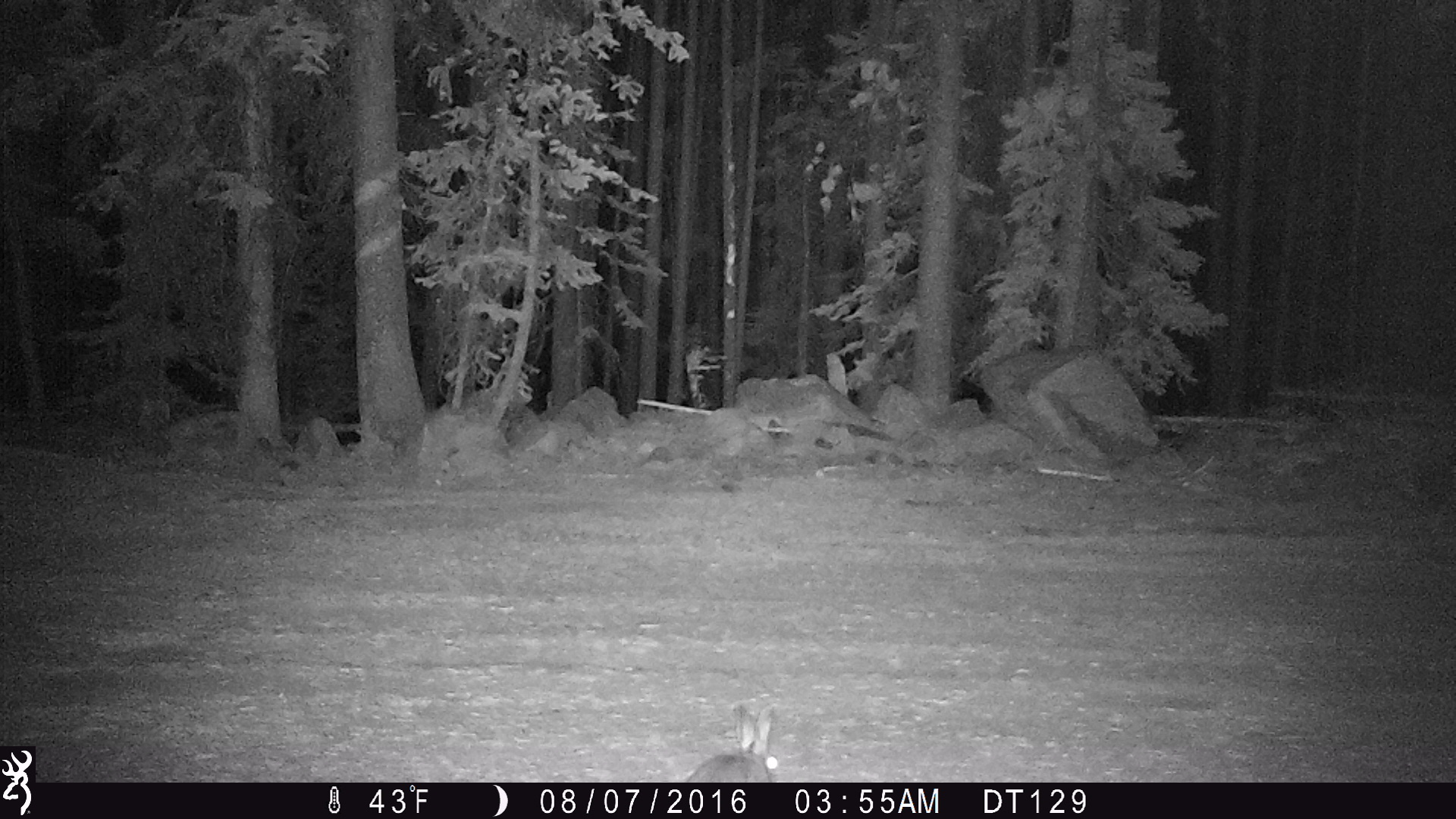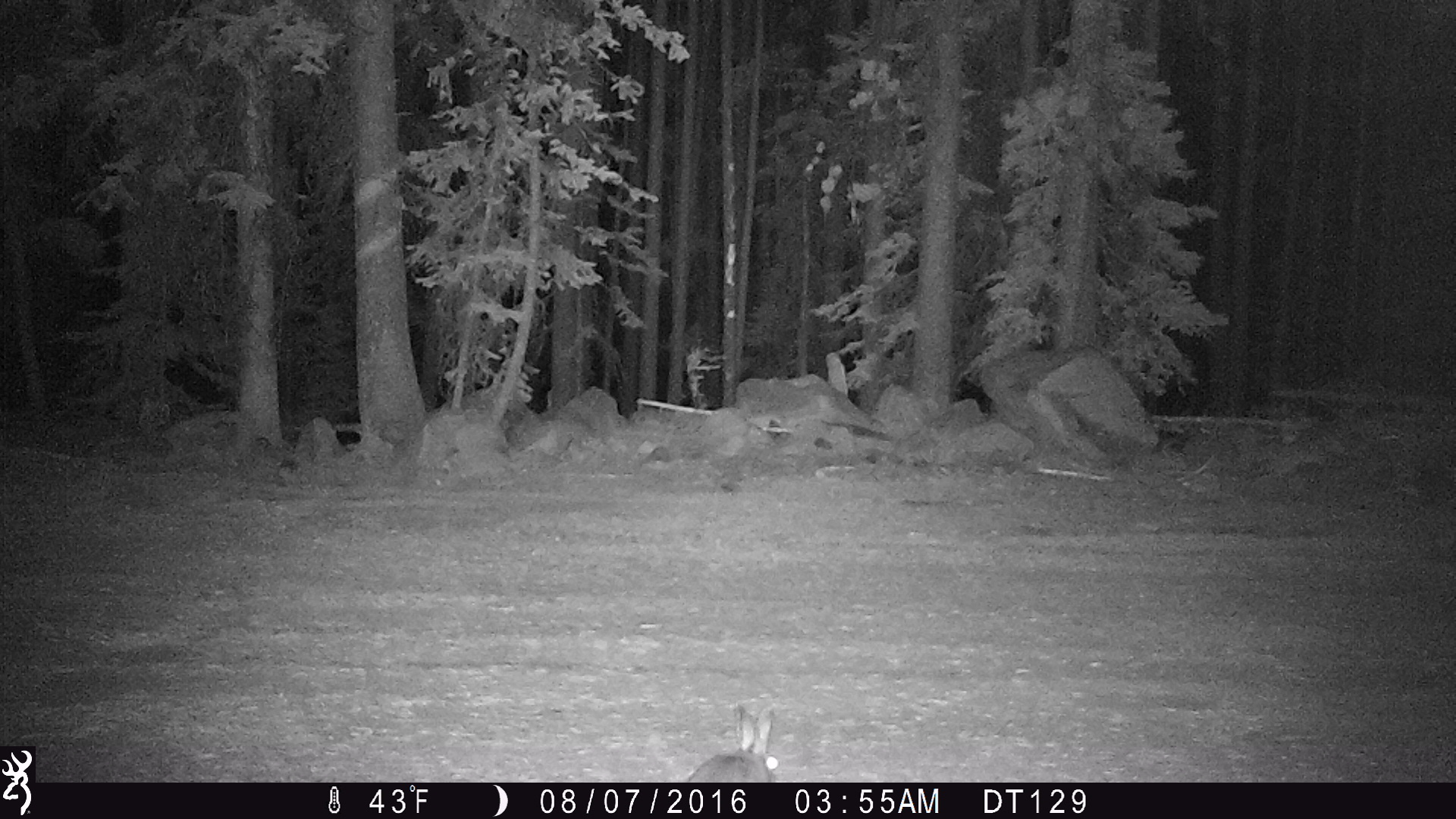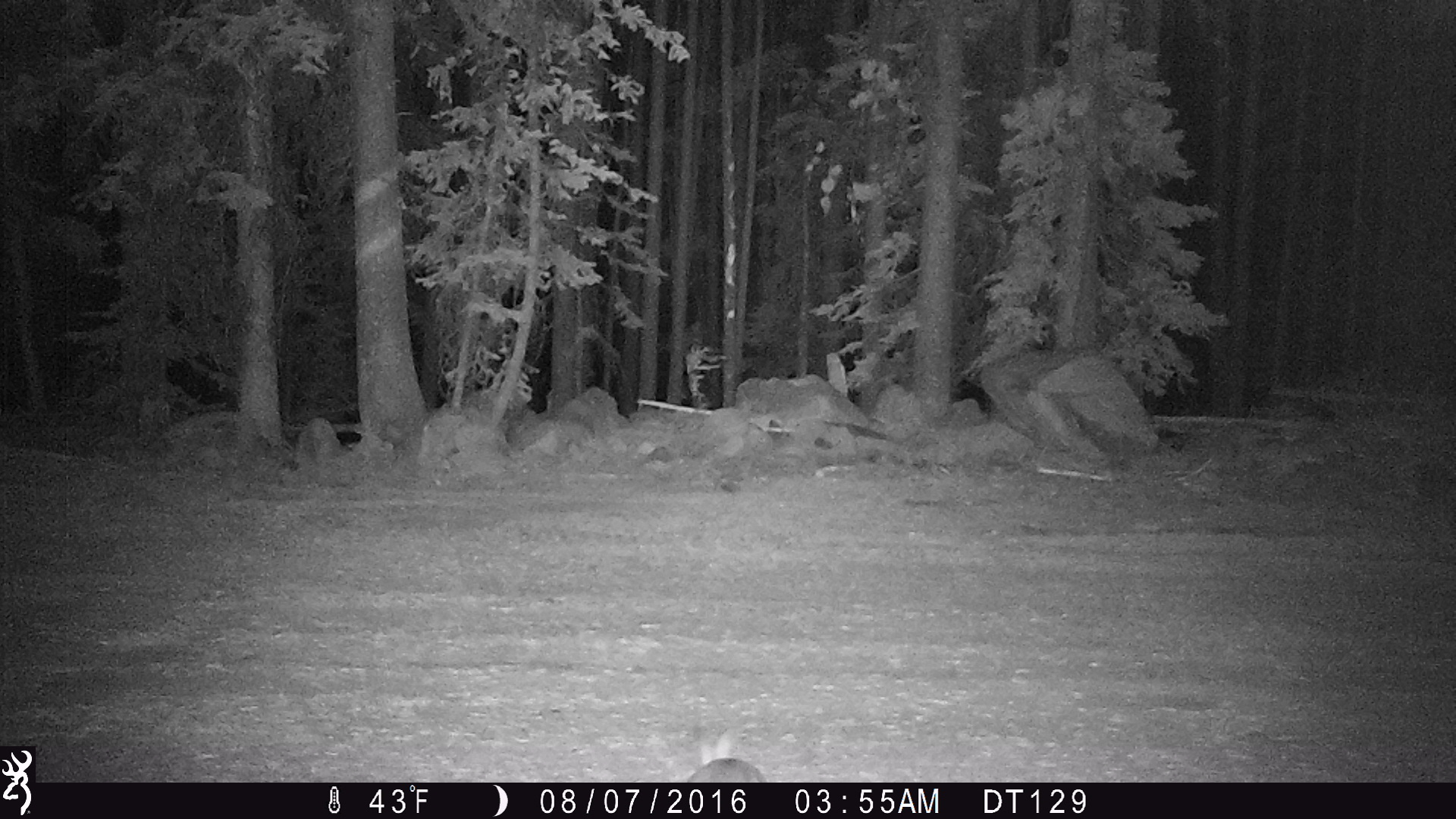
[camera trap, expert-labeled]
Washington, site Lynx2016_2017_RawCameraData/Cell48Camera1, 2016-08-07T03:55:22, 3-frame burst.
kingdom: Animalia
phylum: Chordata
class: Mammalia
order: Lagomorpha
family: Leporidae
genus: Lepus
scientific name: Lepus americanus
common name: snowshoe hare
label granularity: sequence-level